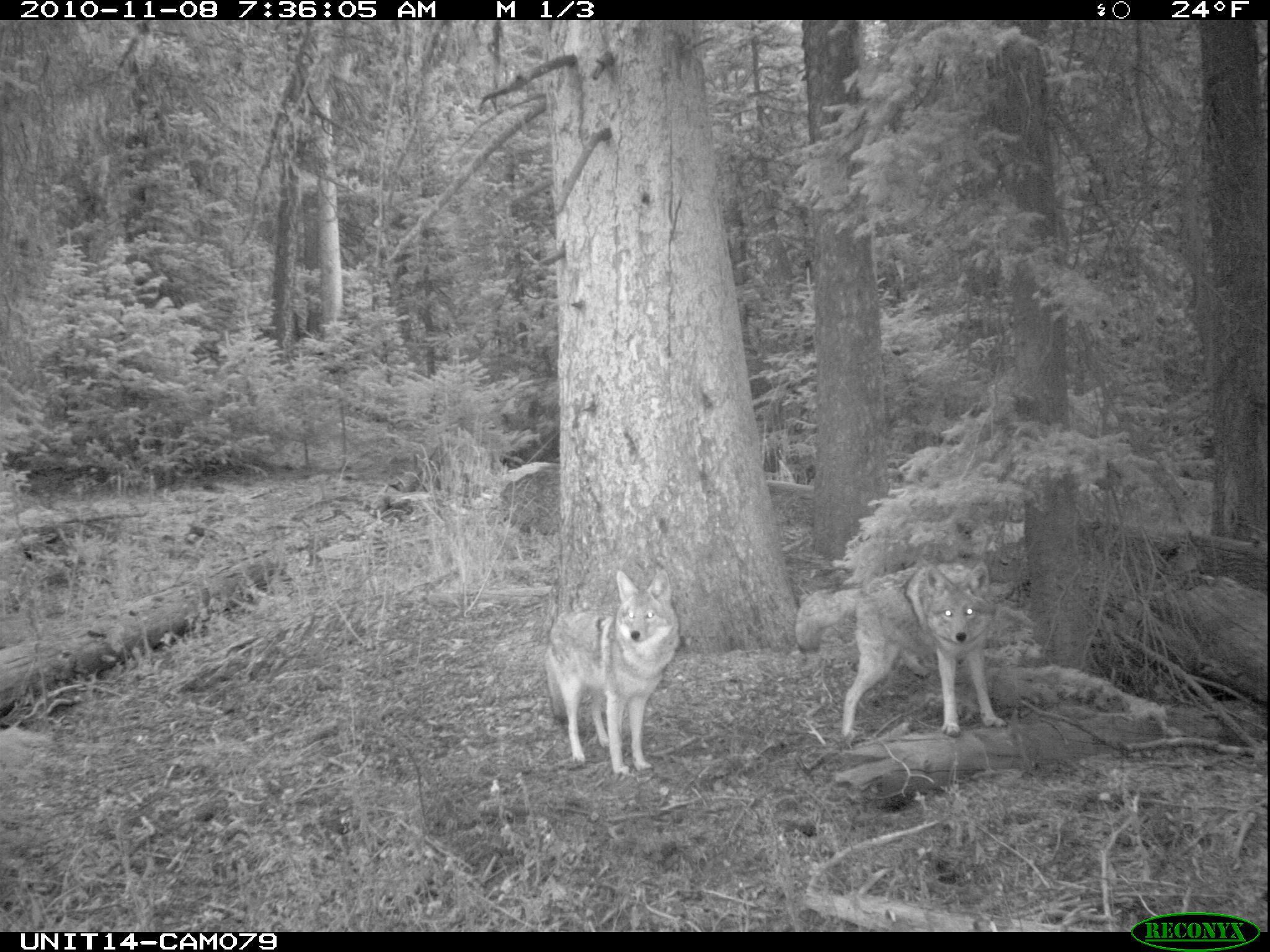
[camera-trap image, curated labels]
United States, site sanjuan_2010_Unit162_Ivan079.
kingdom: Animalia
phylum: Chordata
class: Mammalia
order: Carnivora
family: Canidae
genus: Canis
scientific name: Canis latrans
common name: coyote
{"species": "Canis latrans (coyote)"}